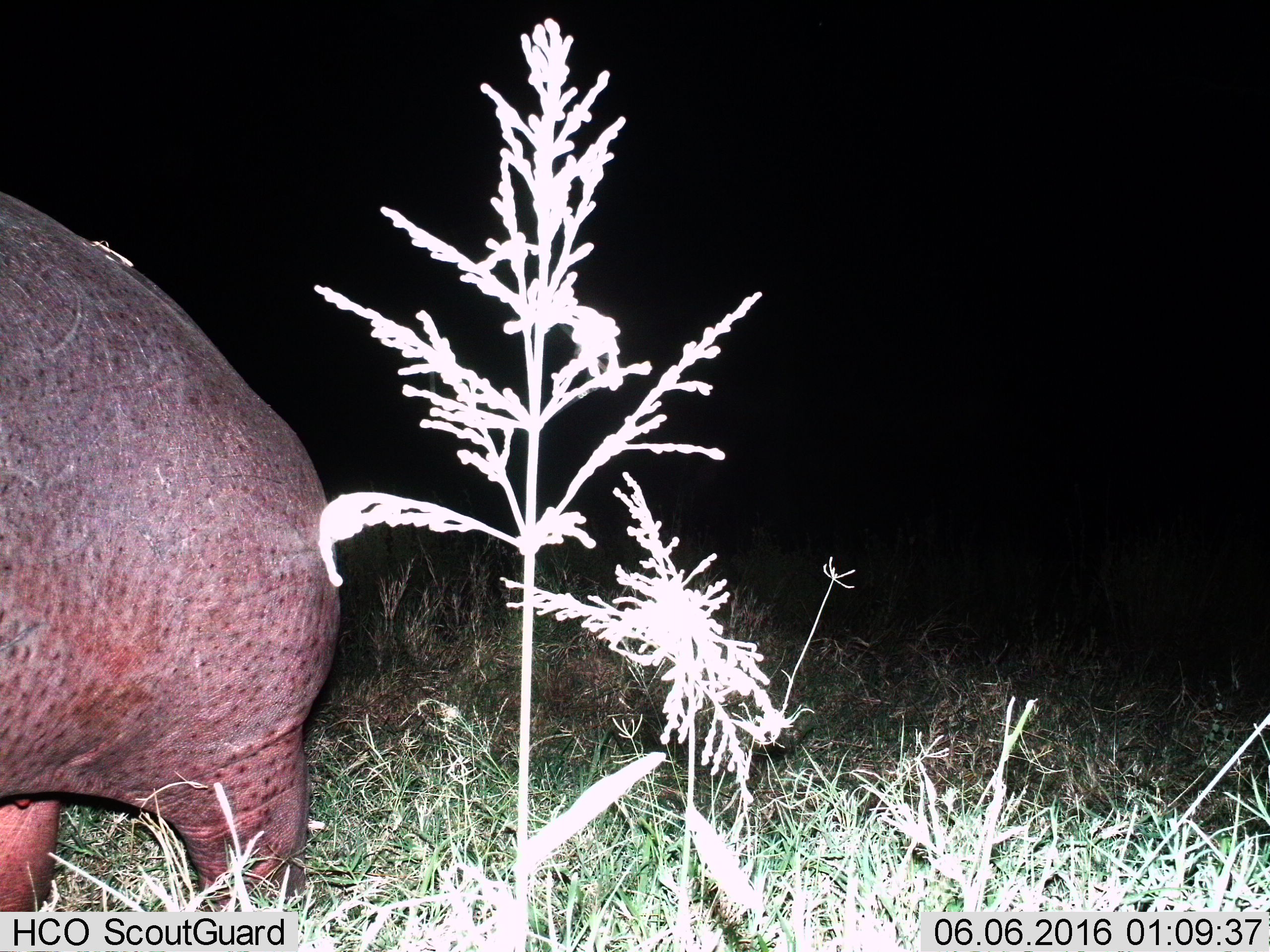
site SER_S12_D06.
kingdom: Animalia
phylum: Chordata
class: Mammalia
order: Artiodactyla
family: Hippopotamidae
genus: Hippopotamus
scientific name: Hippopotamus amphibius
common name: hippopotamus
Hippopotamus (Hippopotamus amphibius), count 1. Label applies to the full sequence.